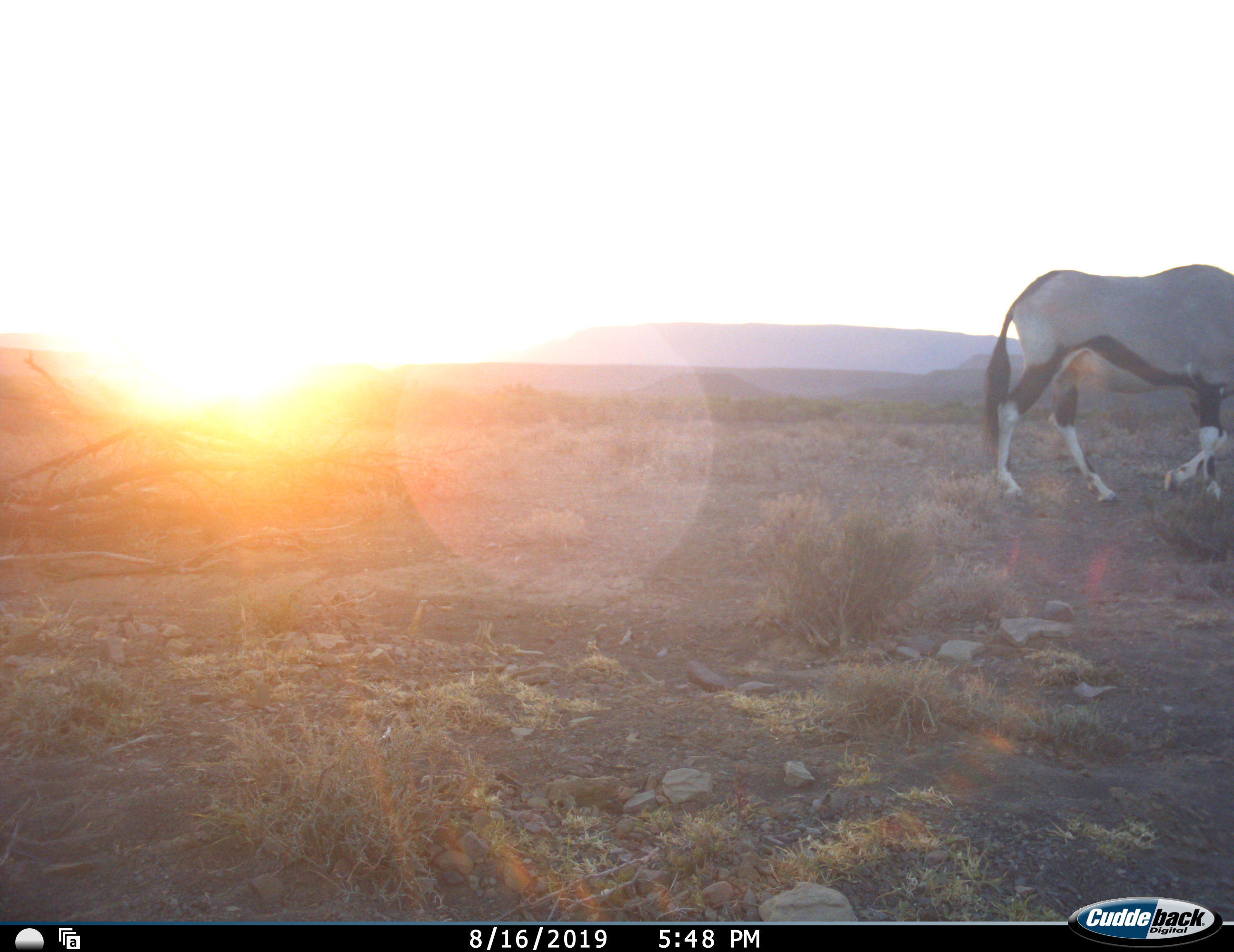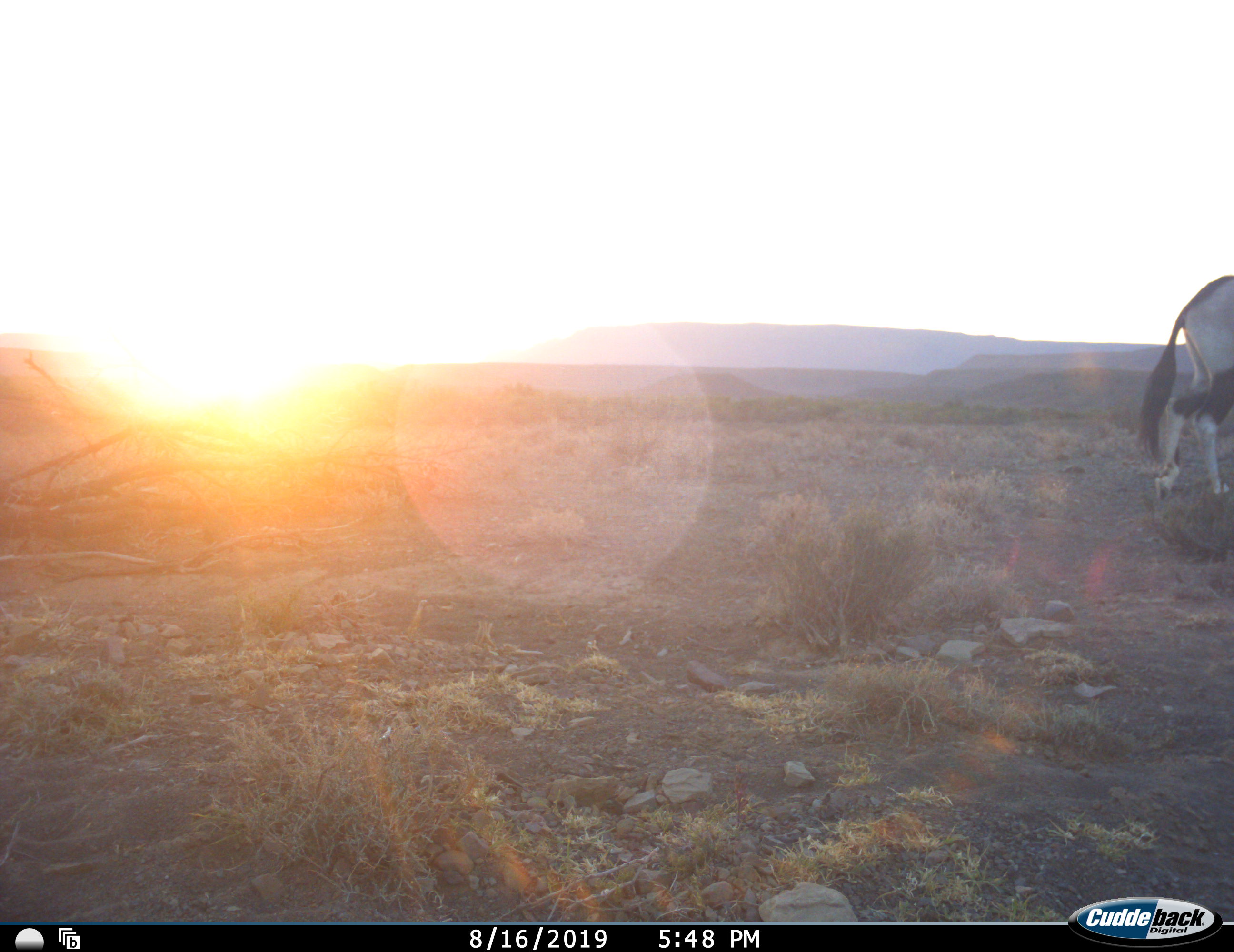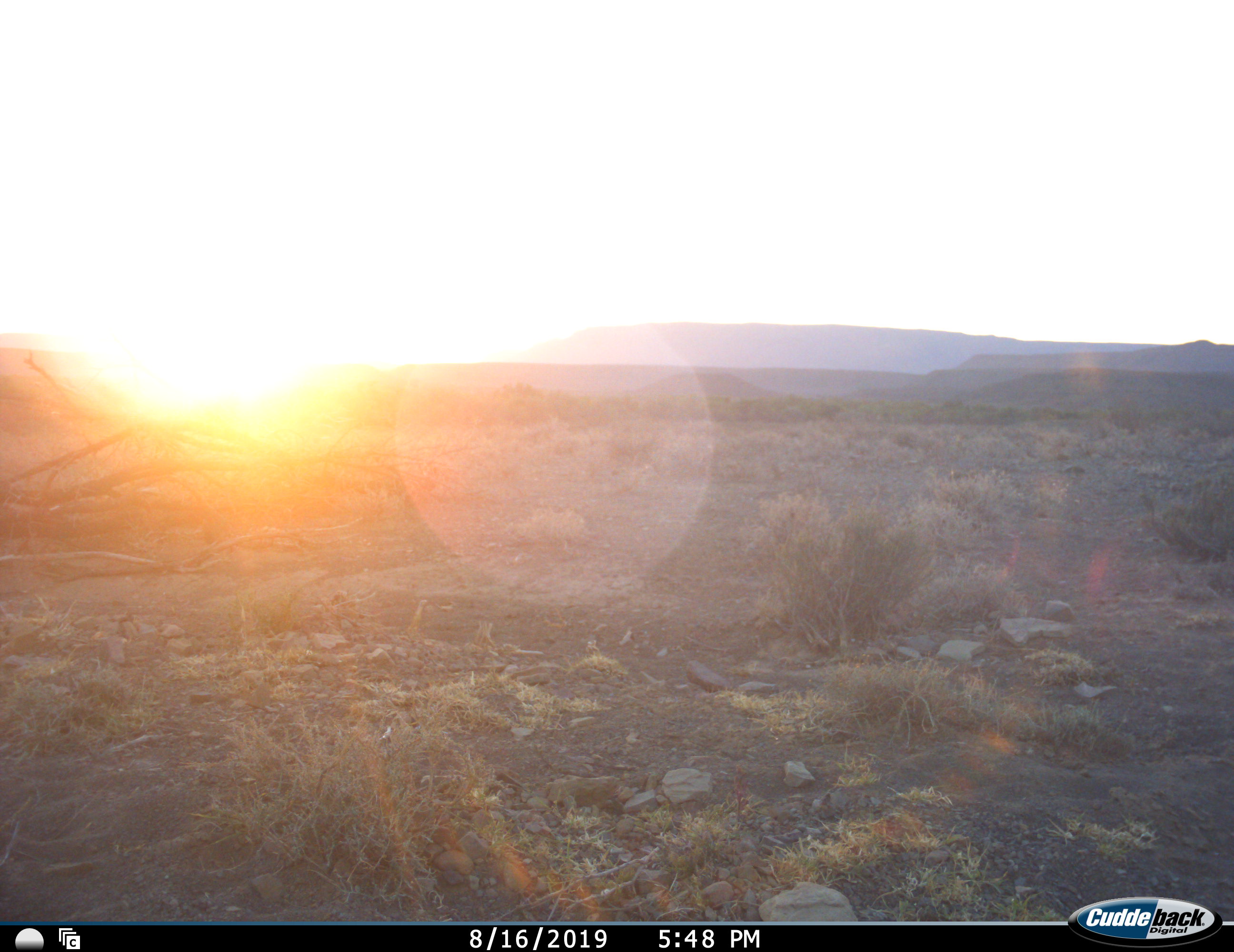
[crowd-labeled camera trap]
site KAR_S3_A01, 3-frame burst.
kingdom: Animalia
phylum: Chordata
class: Mammalia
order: Artiodactyla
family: Bovidae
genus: Oryx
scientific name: Oryx gazella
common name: gemsbok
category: oryx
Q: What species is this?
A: Oryx (gemsbok) (Oryx gazella).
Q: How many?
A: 1.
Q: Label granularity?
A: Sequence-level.